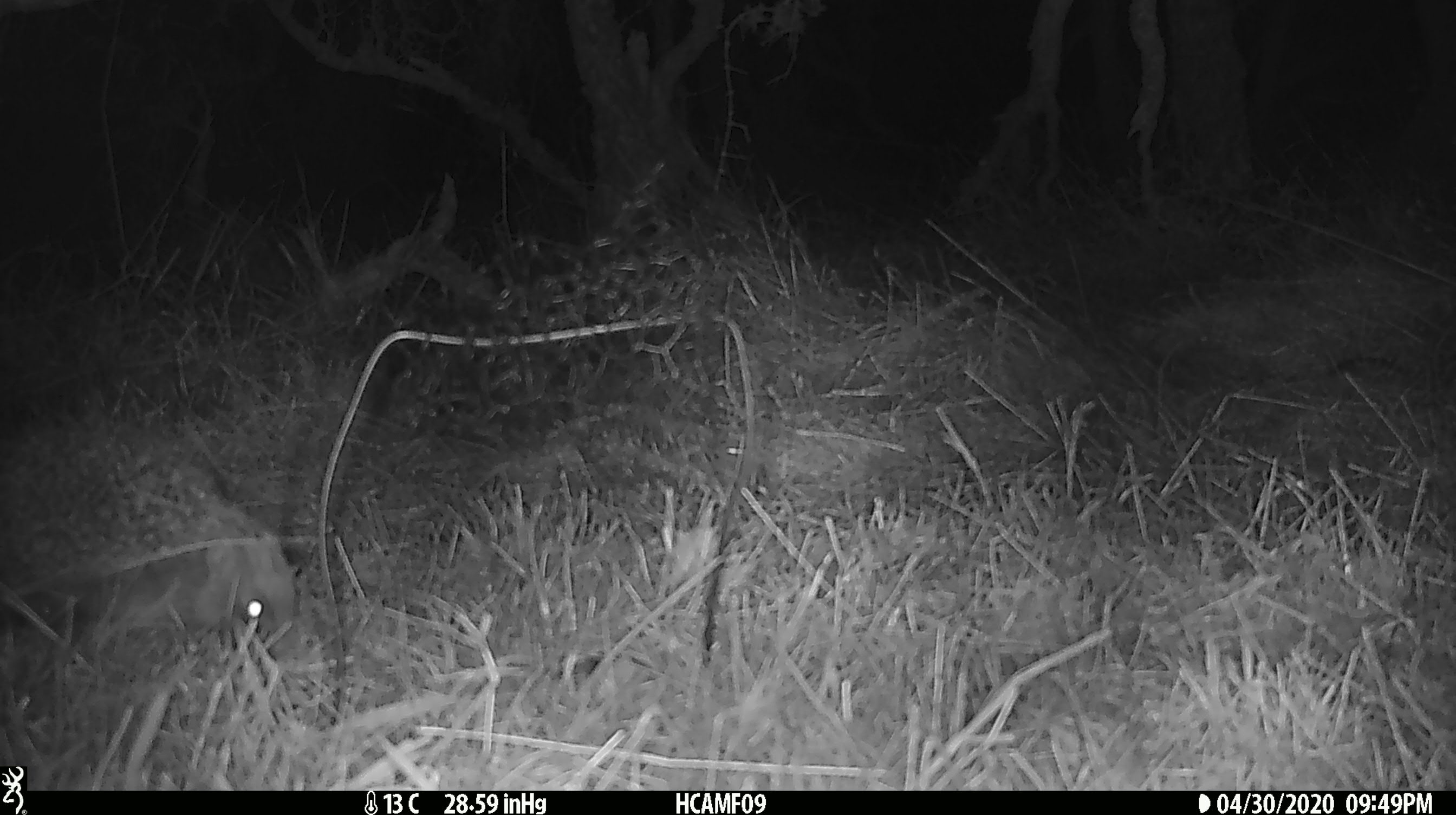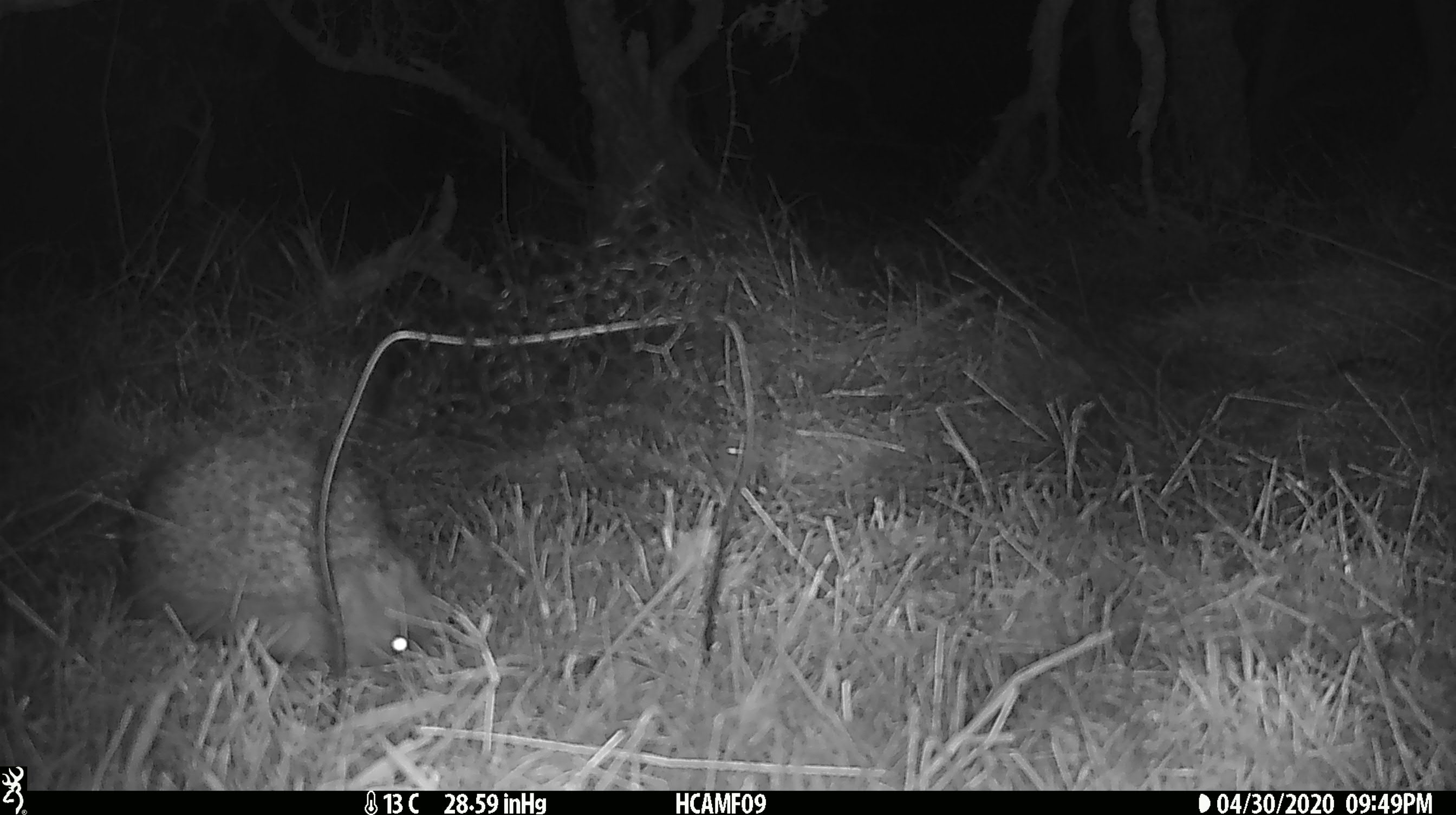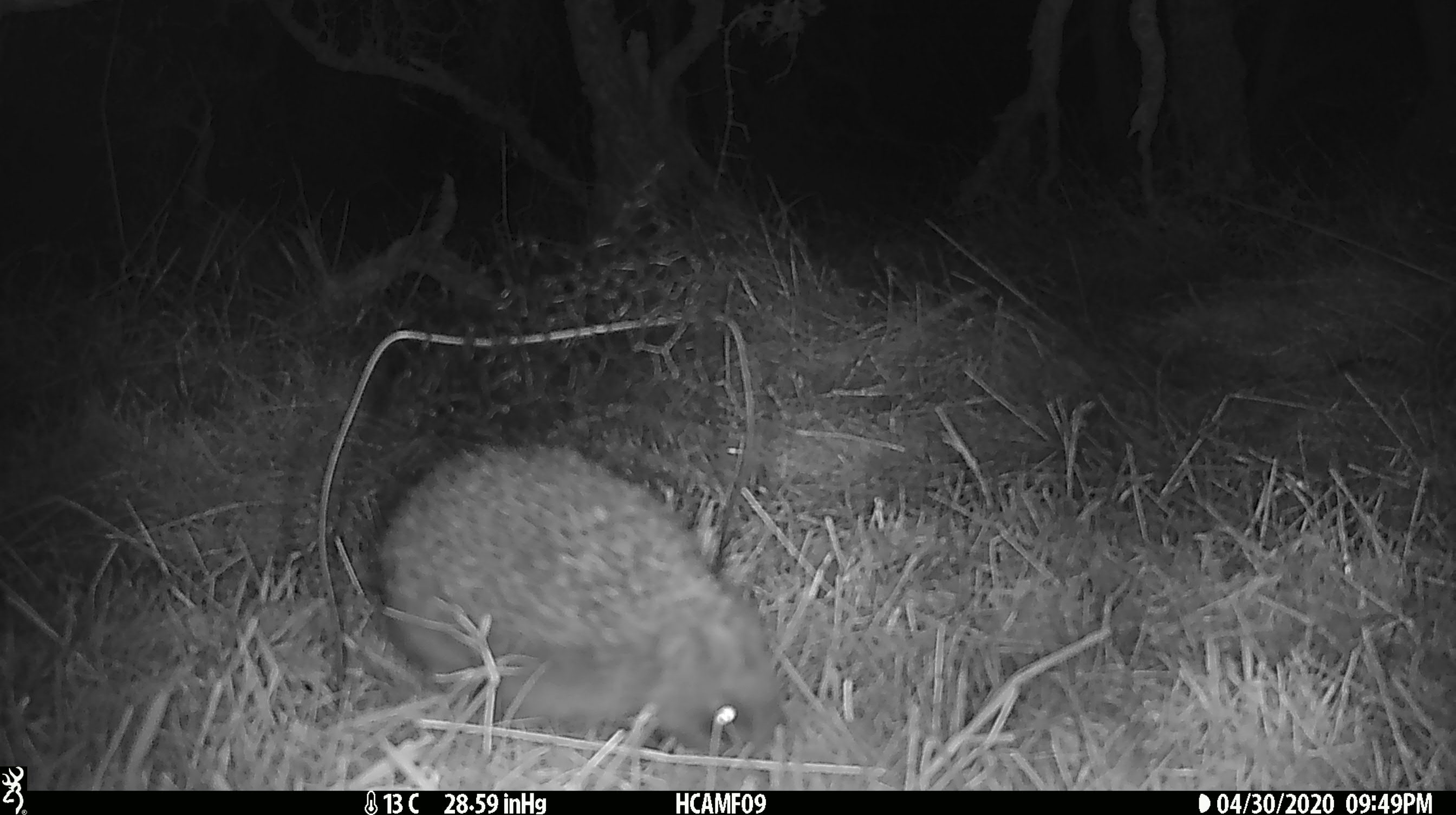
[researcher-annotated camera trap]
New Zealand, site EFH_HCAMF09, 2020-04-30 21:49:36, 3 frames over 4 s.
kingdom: Animalia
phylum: Chordata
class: Mammalia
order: Eulipotyphla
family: Erinaceidae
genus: Erinaceus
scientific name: Erinaceus europaeus europaeus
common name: european hedgehog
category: hedgehog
Hedgehog (european hedgehog) (Erinaceus europaeus europaeus).